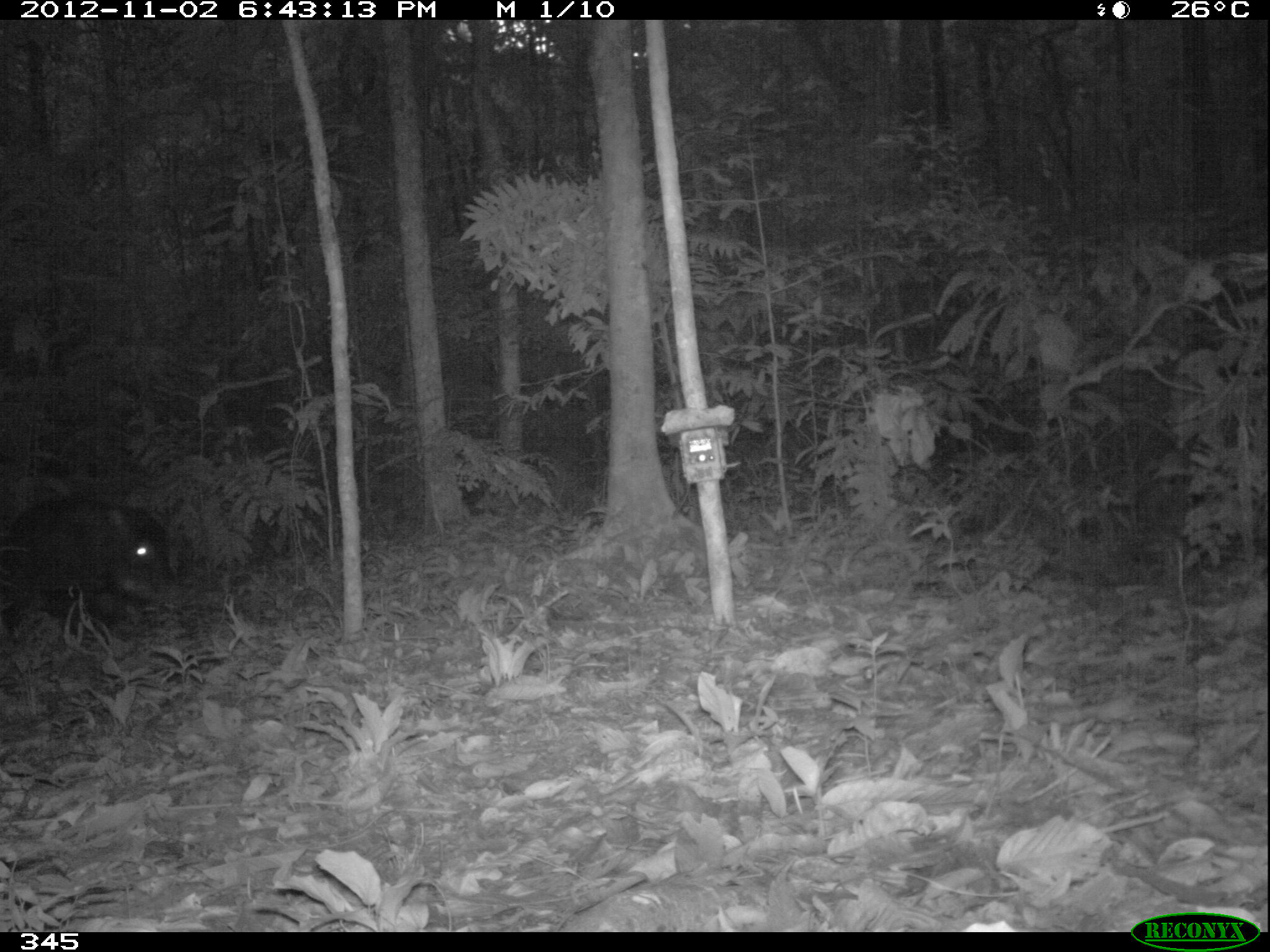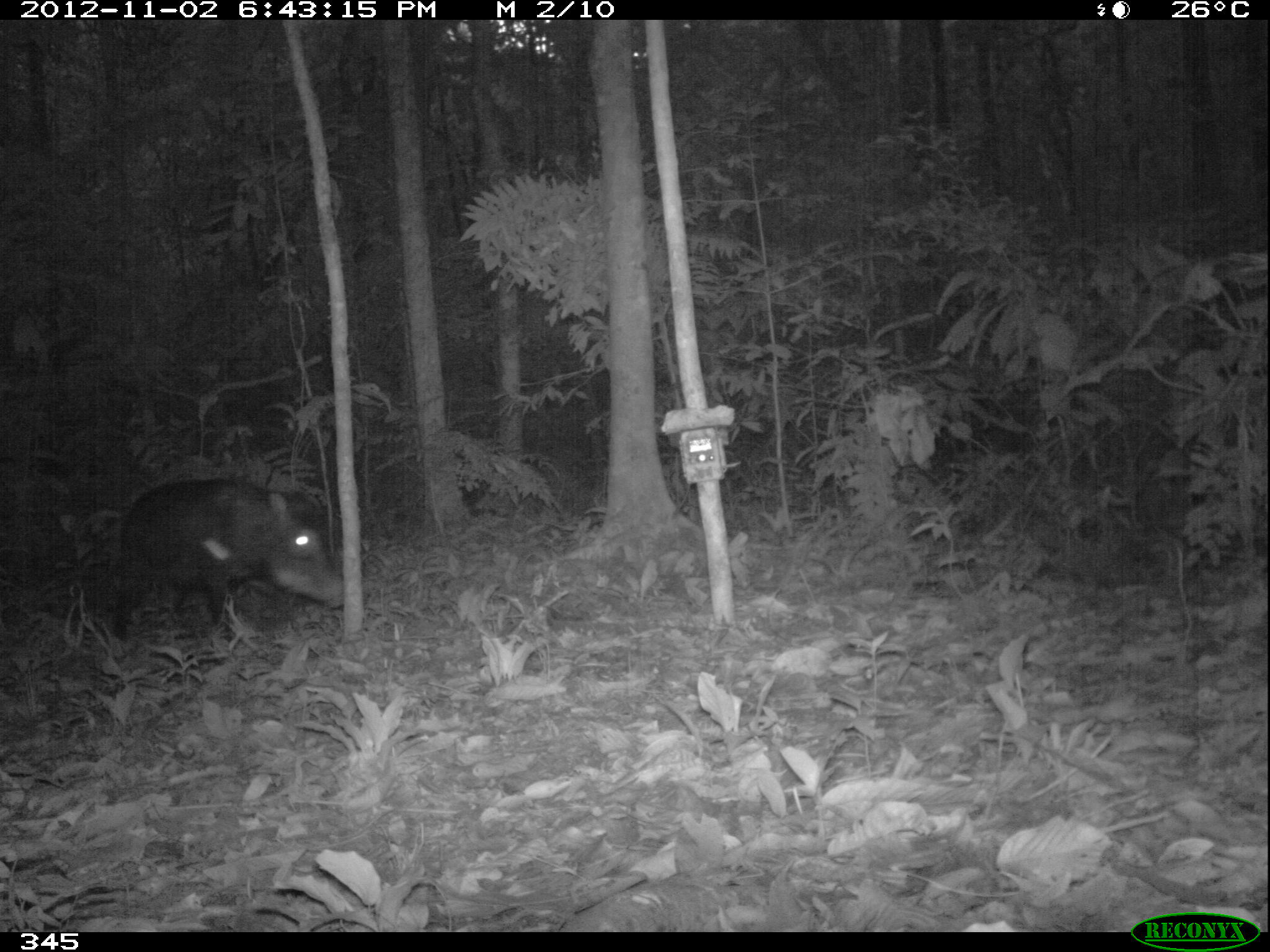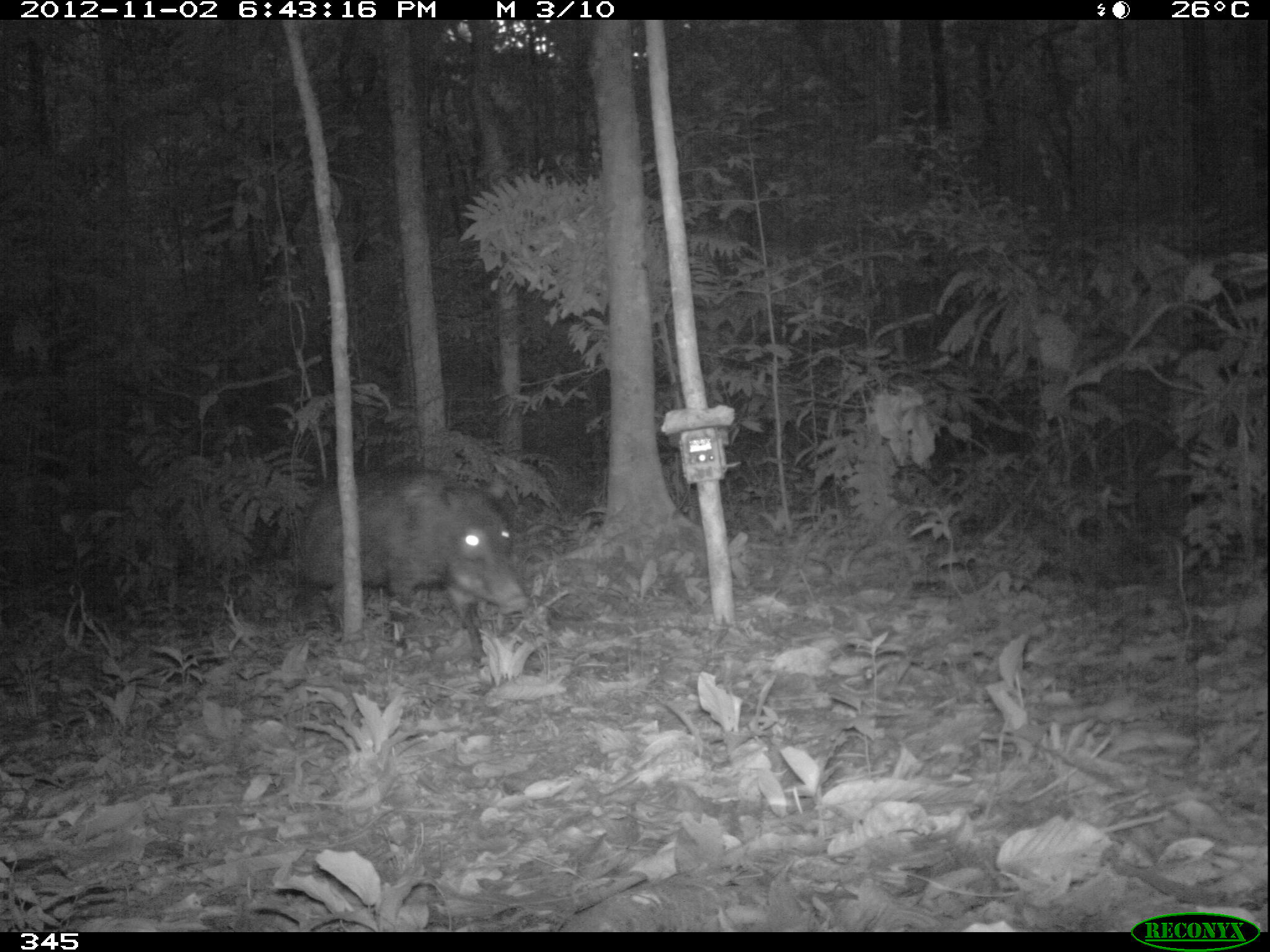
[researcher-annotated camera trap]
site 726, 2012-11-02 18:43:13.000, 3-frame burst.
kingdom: Animalia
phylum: Chordata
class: Mammalia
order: Artiodactyla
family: Tayassuidae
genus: Tayassu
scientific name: Tayassu pecari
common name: white-lipped peccary